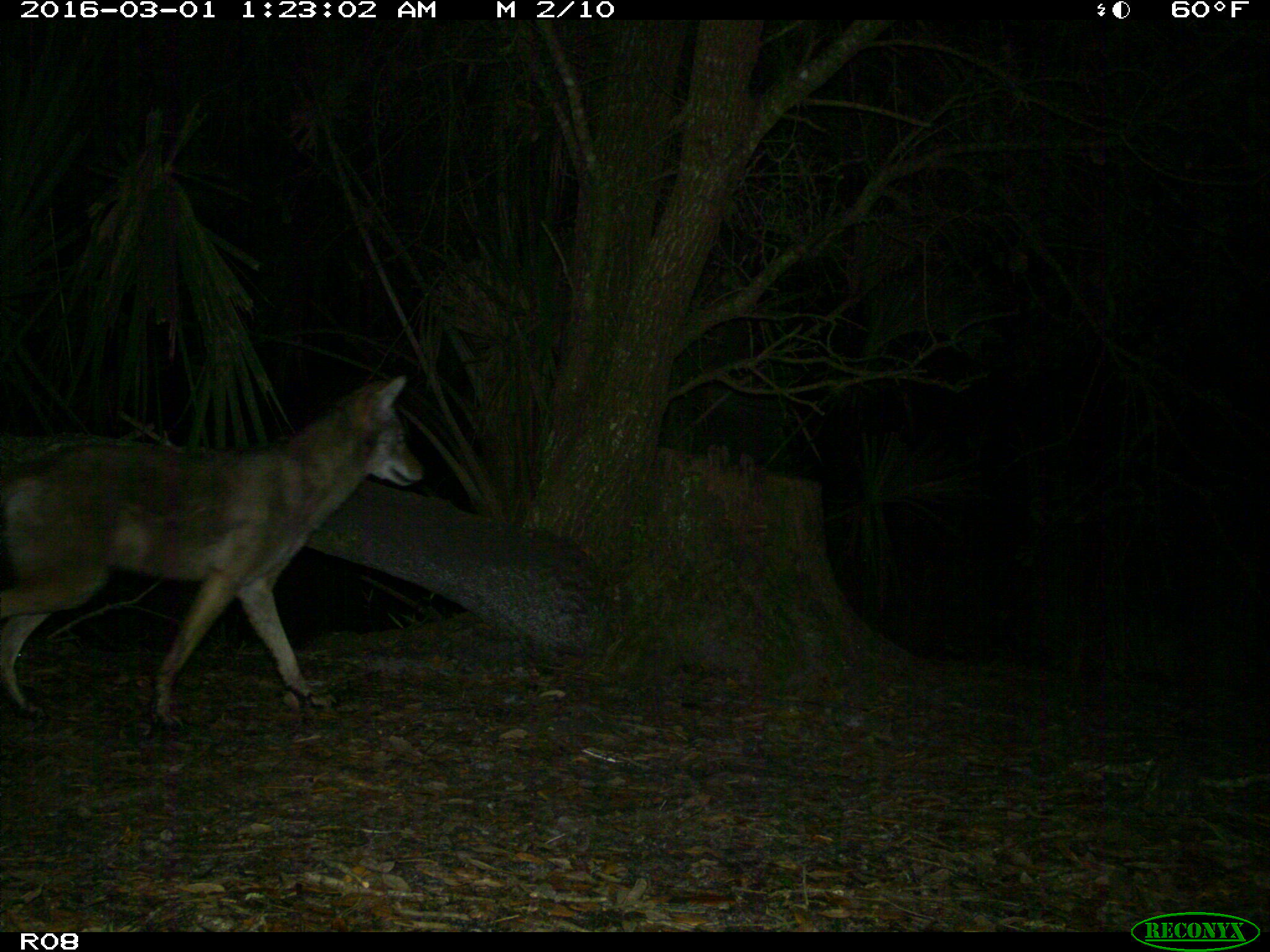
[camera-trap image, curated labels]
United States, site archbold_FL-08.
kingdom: Animalia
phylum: Chordata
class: Mammalia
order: Carnivora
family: Canidae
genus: Canis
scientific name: Canis latrans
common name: coyote